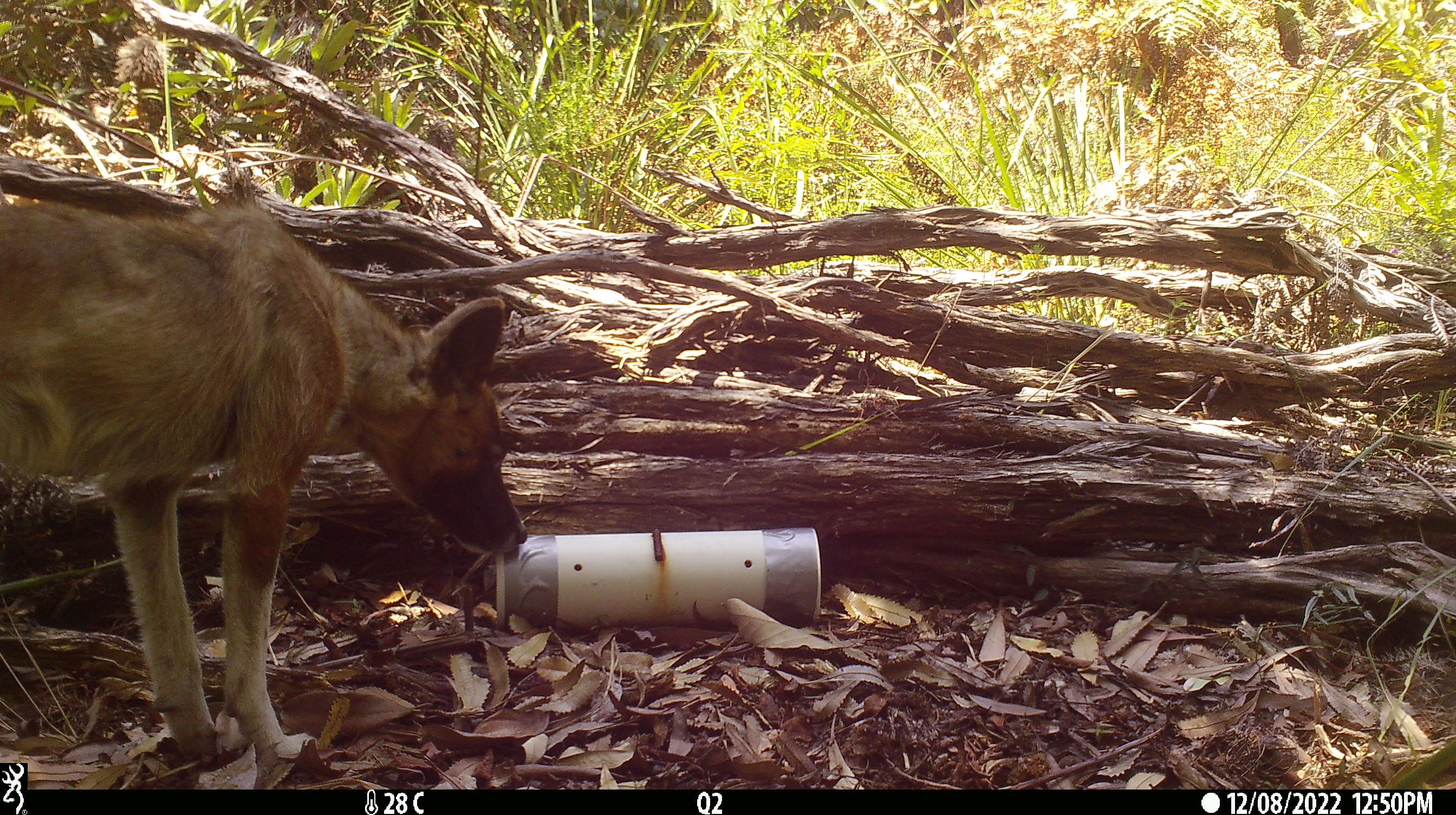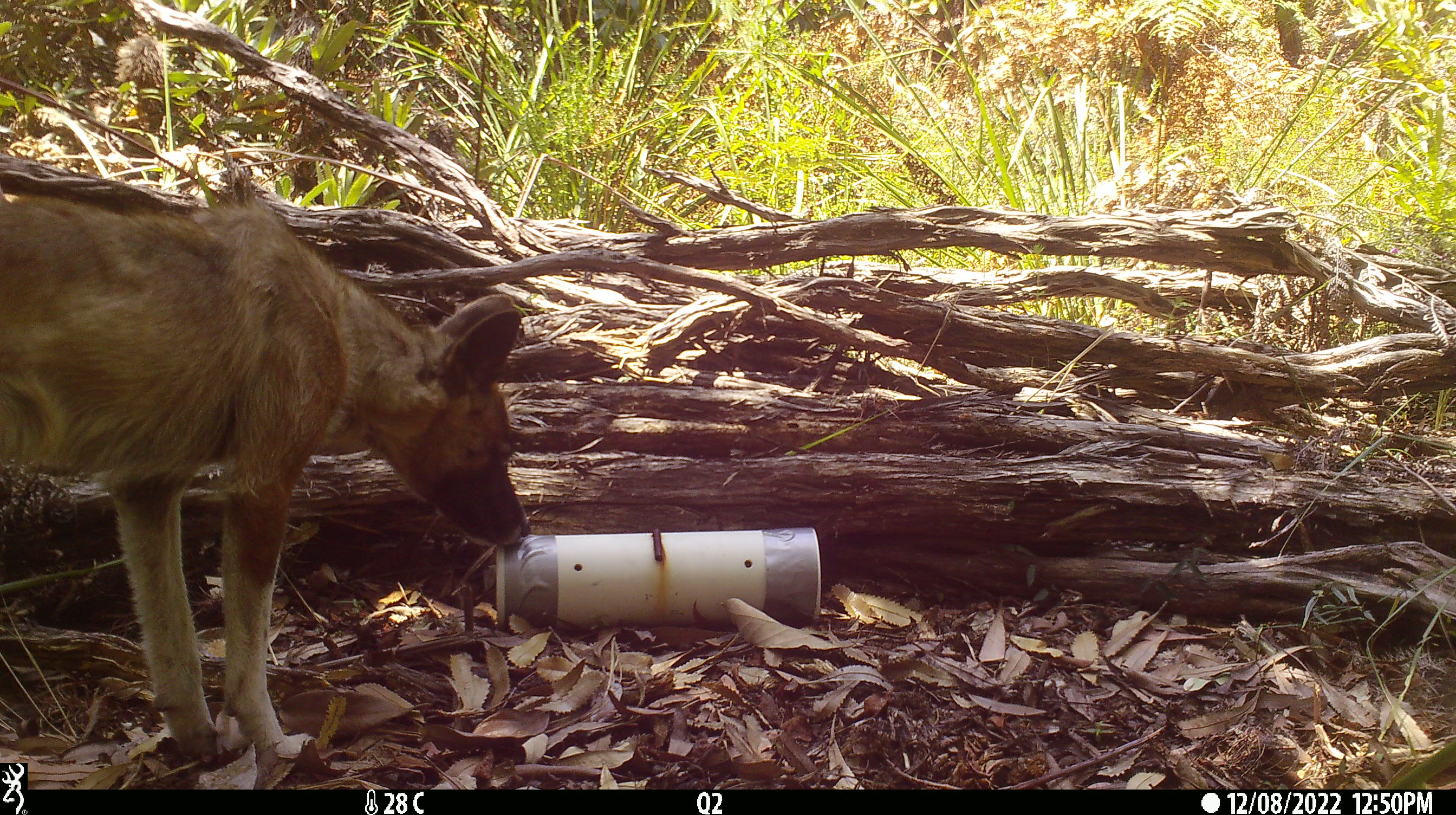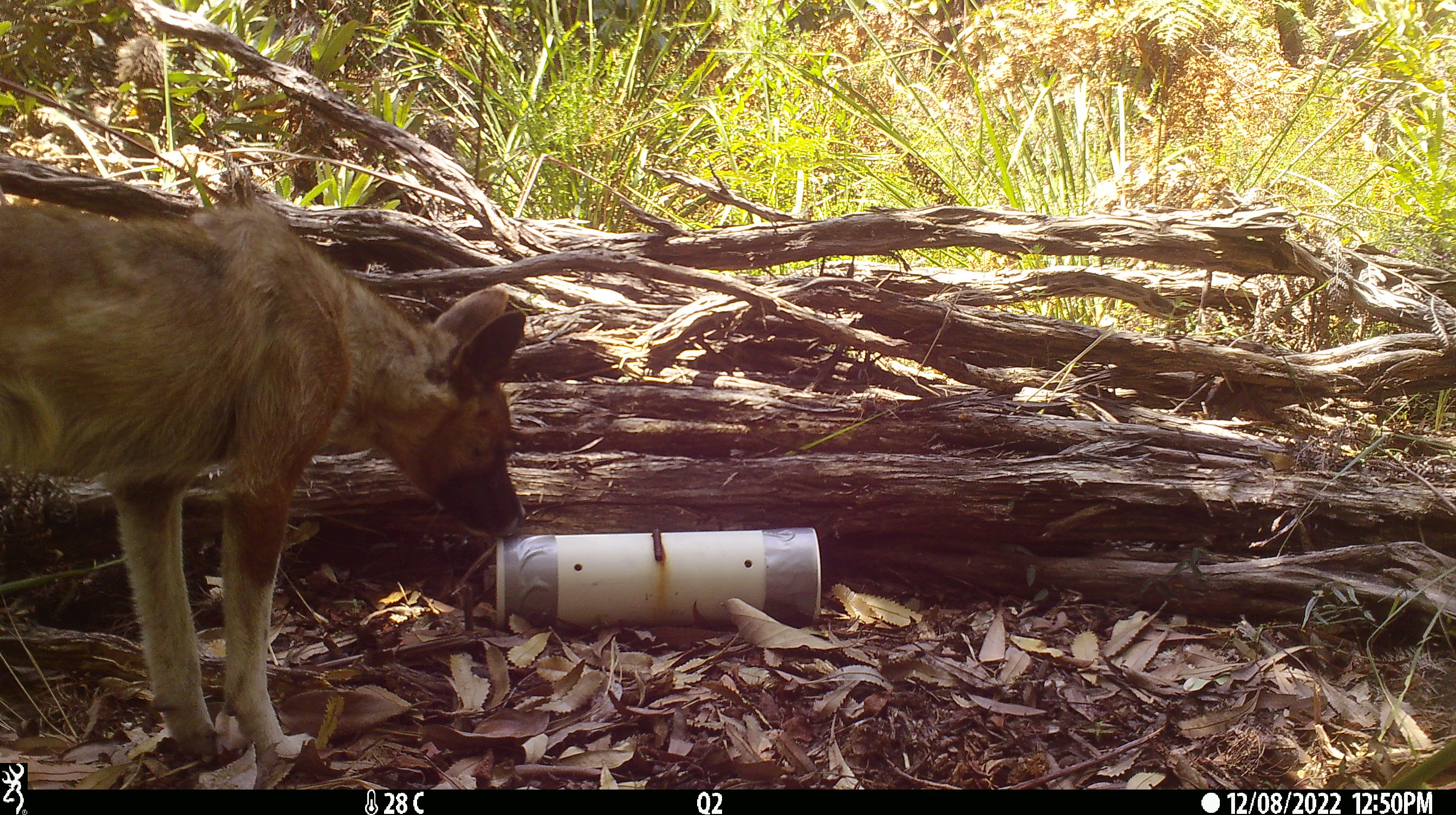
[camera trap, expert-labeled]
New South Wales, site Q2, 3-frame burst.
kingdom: Animalia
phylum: Chordata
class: Mammalia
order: Carnivora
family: Canidae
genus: Canis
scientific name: Canis familiaris dingo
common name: dingo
Dingo (Canis familiaris dingo).